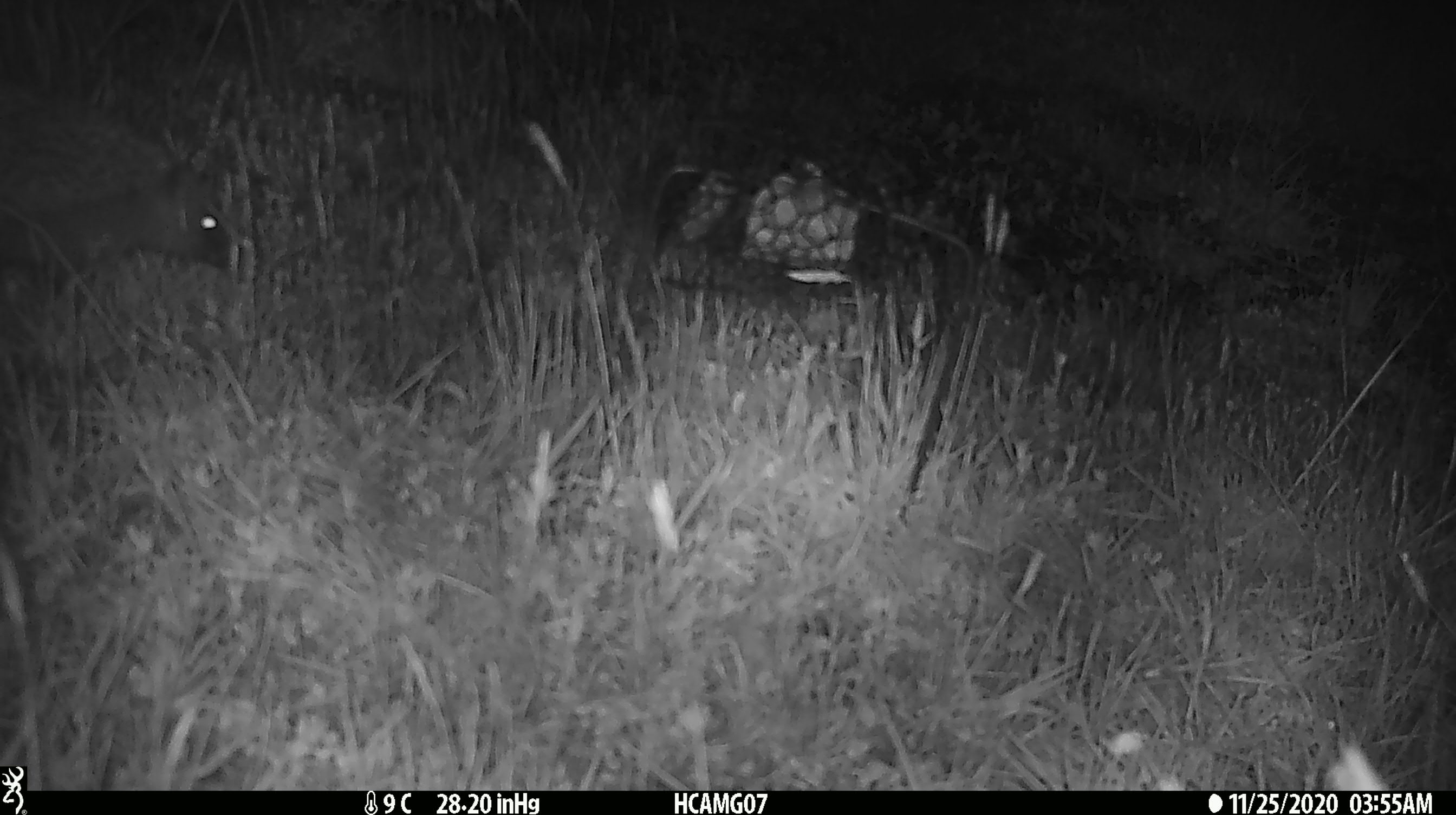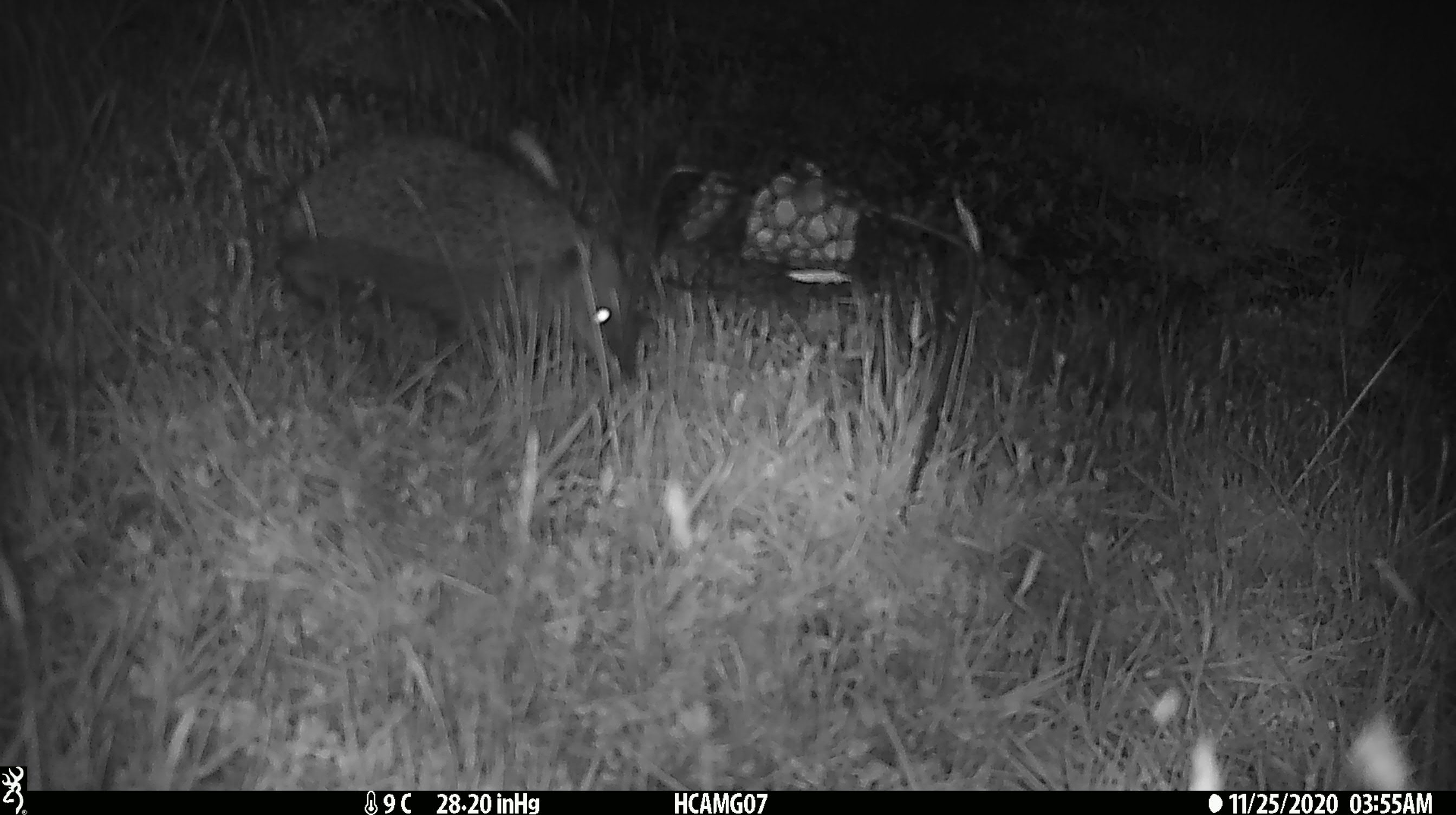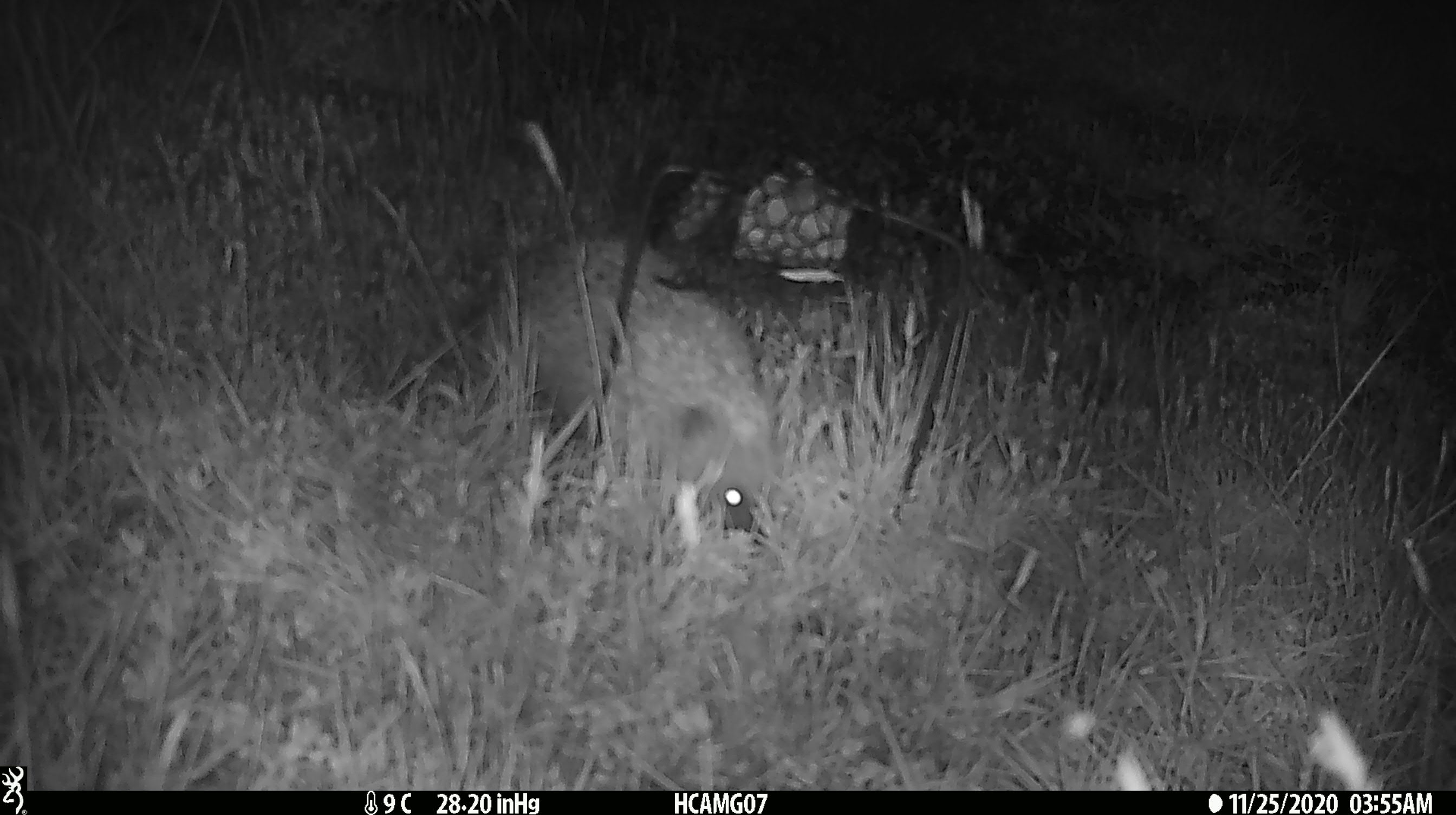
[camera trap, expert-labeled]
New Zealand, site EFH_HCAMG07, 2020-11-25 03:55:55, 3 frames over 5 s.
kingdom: Animalia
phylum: Chordata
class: Mammalia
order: Eulipotyphla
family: Erinaceidae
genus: Erinaceus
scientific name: Erinaceus europaeus europaeus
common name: european hedgehog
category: hedgehog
Hedgehog (european hedgehog) (Erinaceus europaeus europaeus).